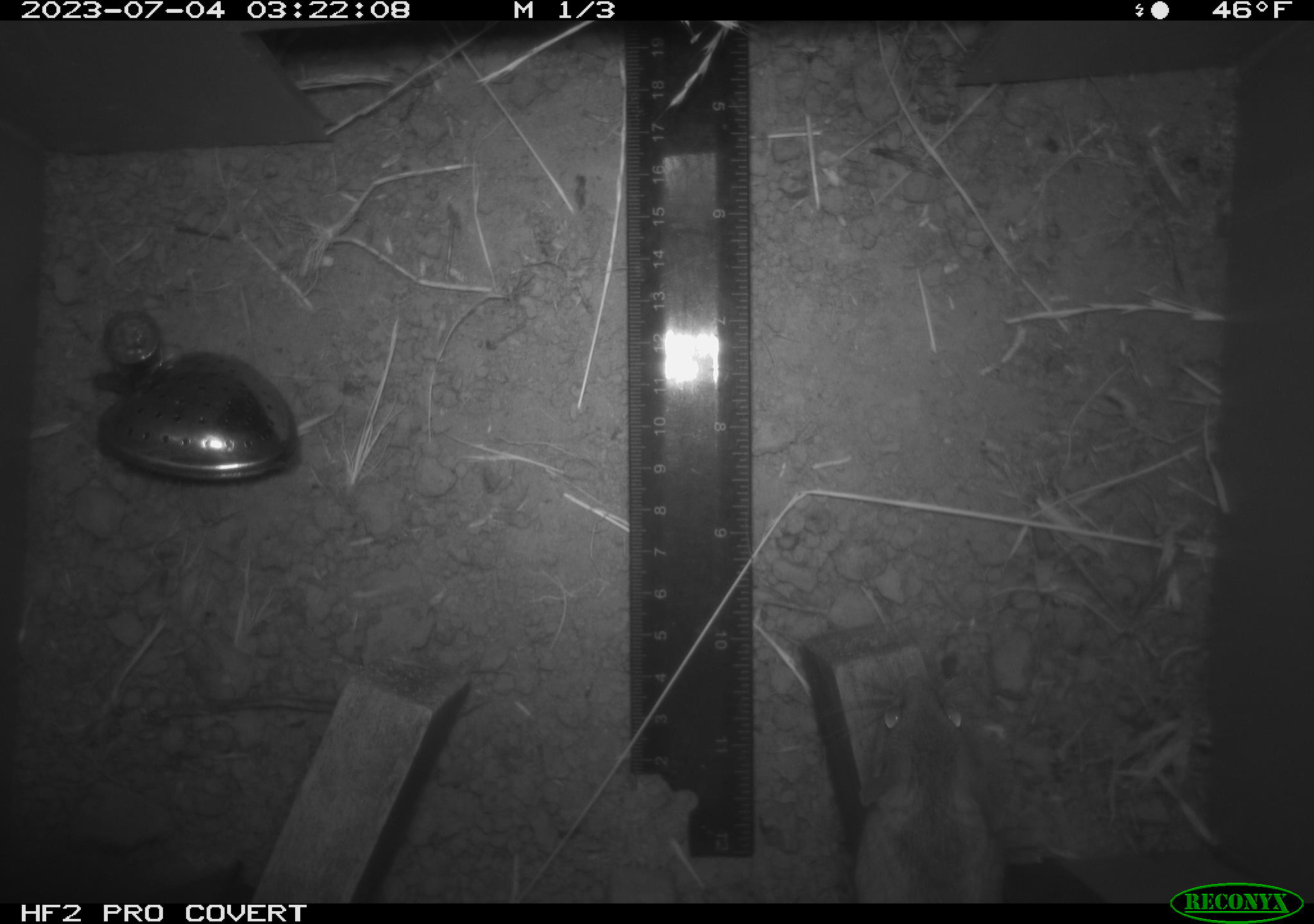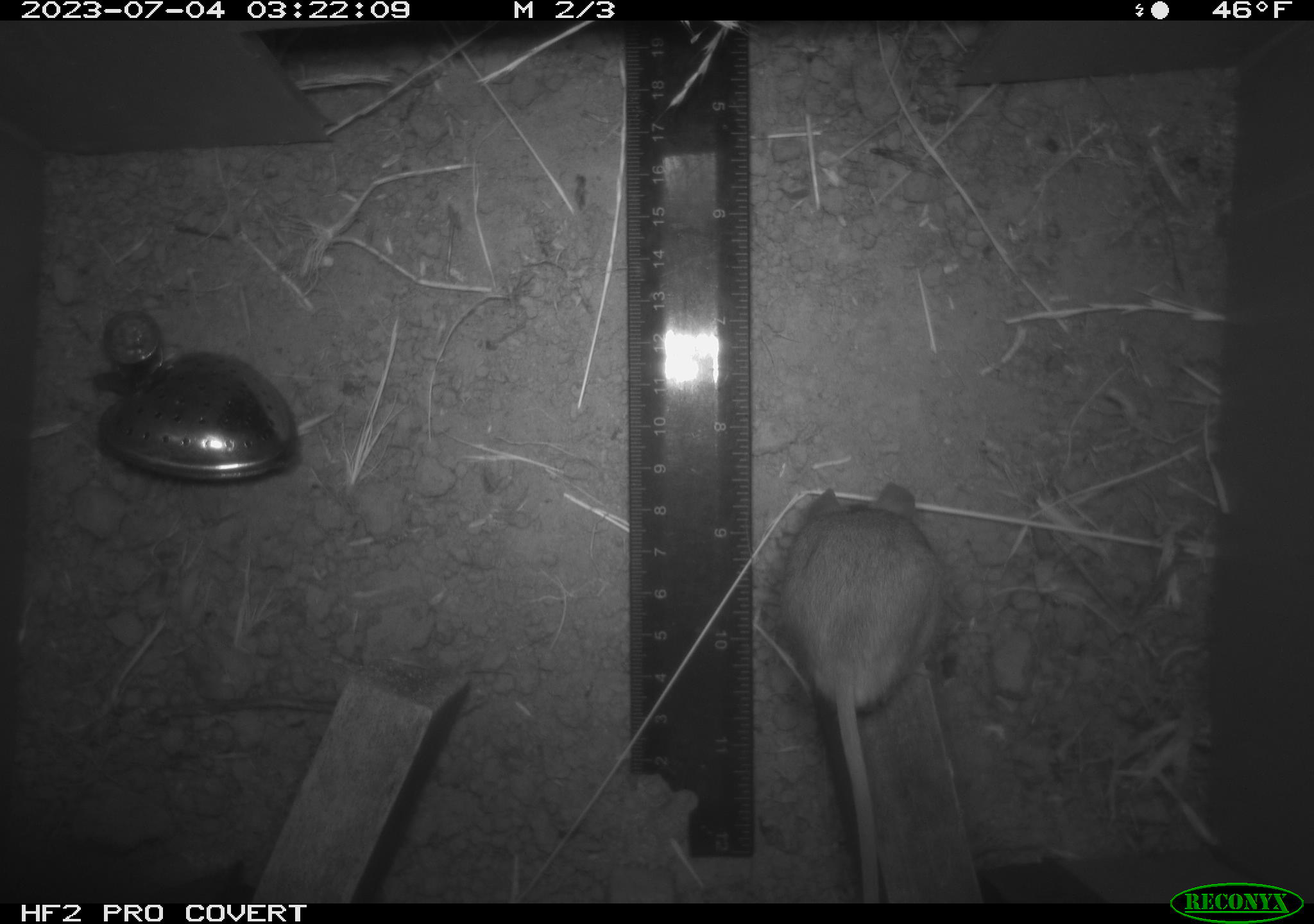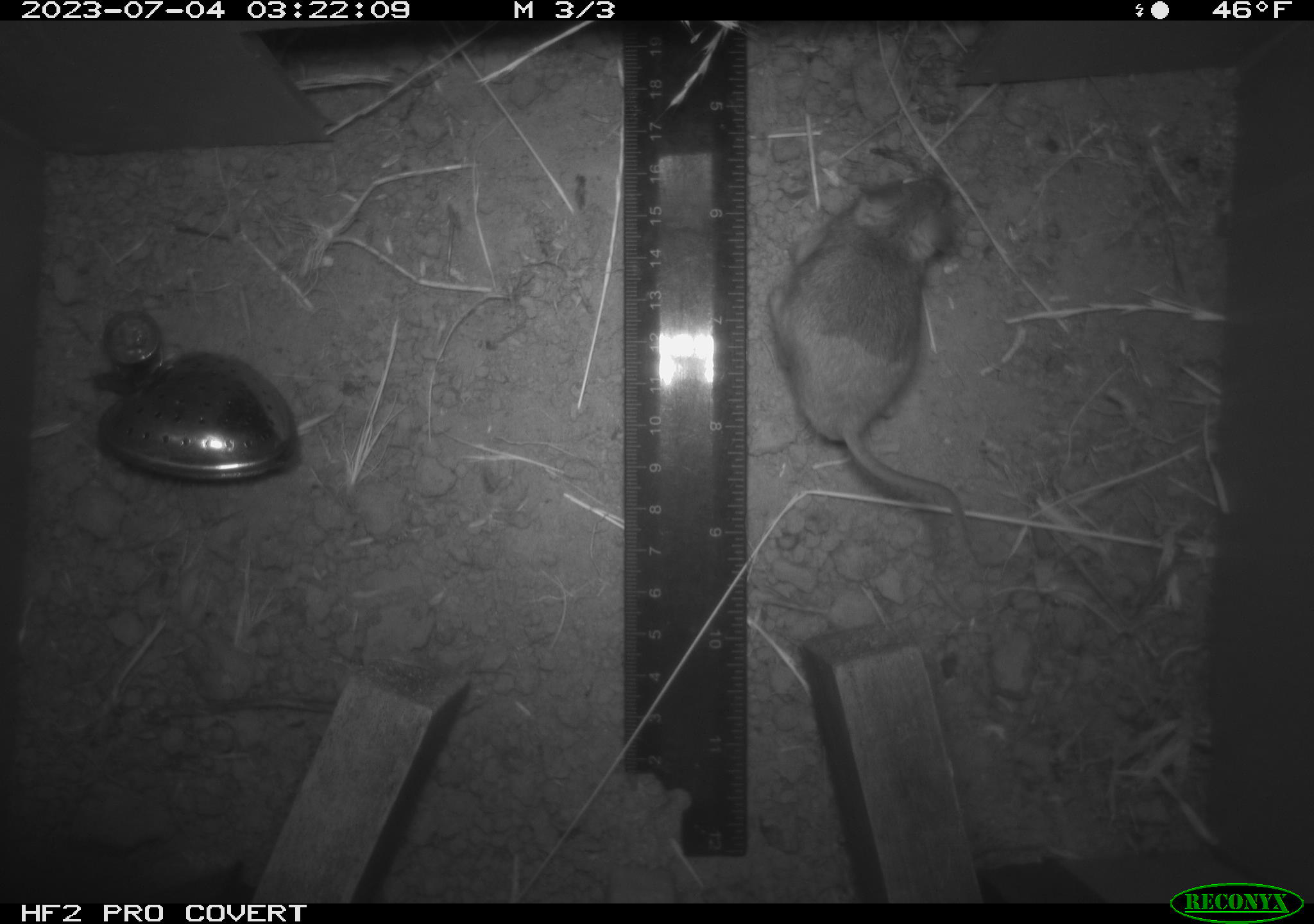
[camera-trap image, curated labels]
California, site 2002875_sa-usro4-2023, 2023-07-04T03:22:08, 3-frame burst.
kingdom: Animalia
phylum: Chordata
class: Mammalia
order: Rodentia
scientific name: Rodentia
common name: mouse species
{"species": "mouse species (Rodentia)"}